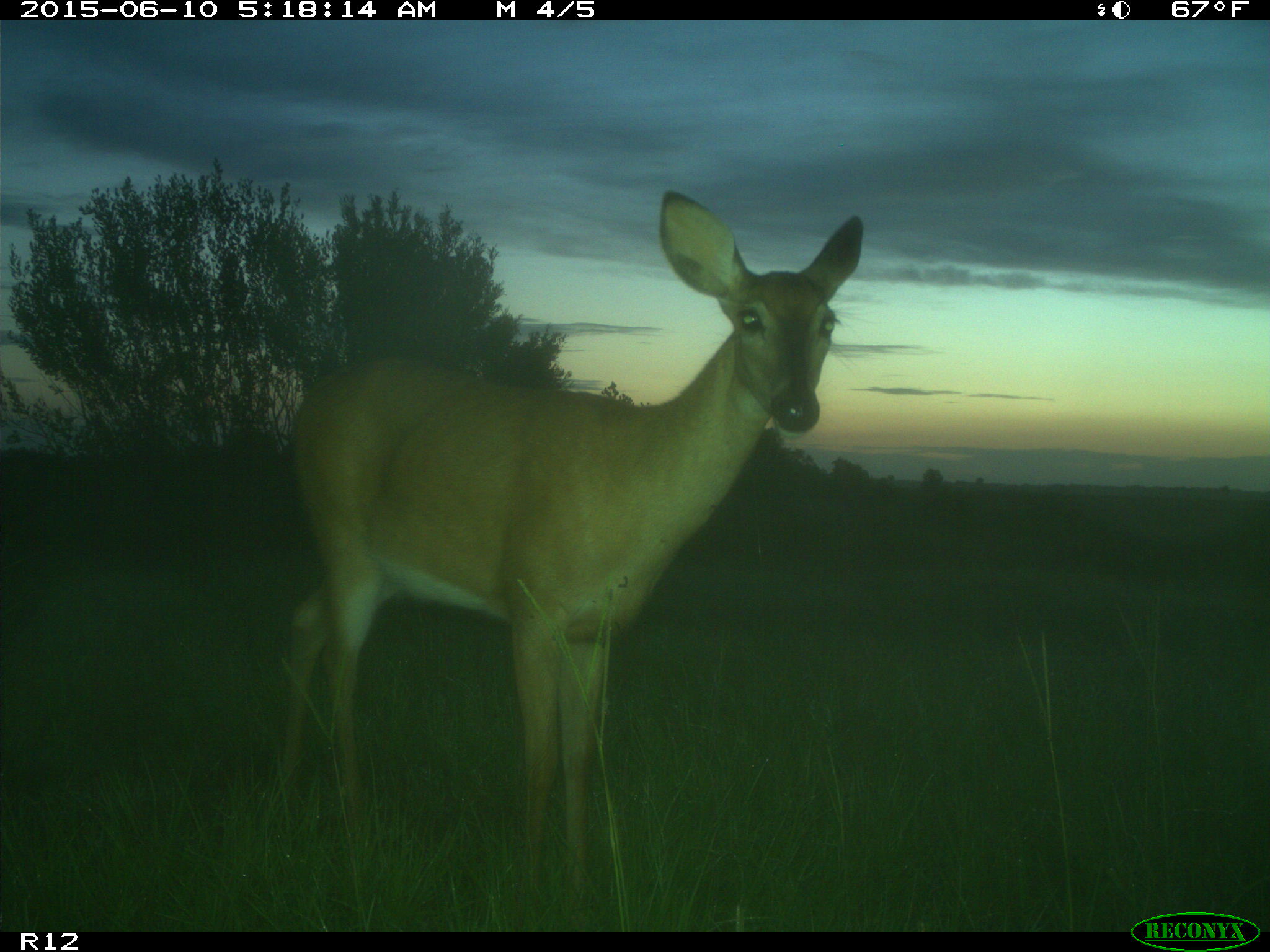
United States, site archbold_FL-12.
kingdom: Animalia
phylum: Chordata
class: Mammalia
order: Artiodactyla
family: Cervidae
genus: Odocoileus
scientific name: Odocoileus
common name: deer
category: unidentified deer